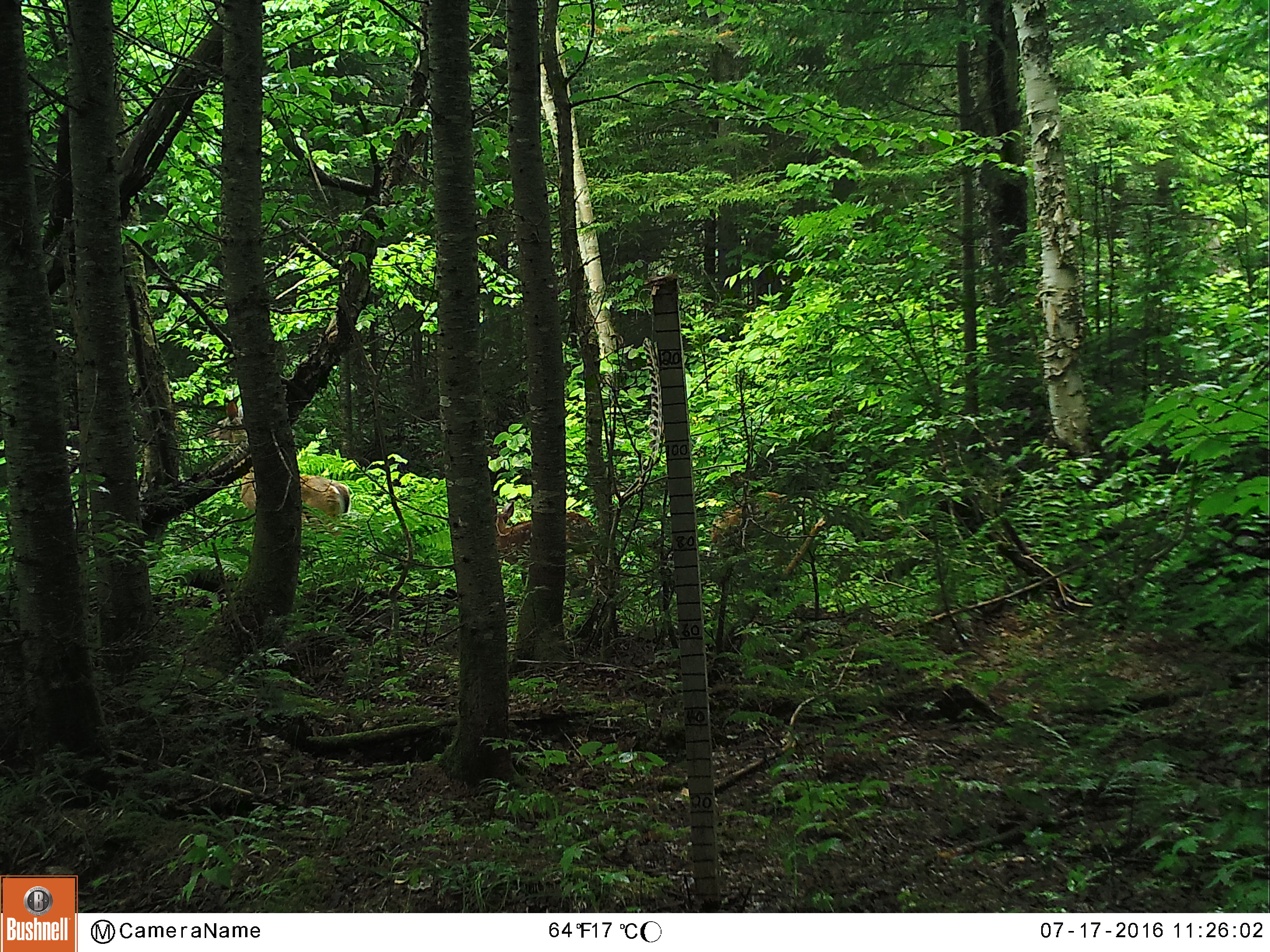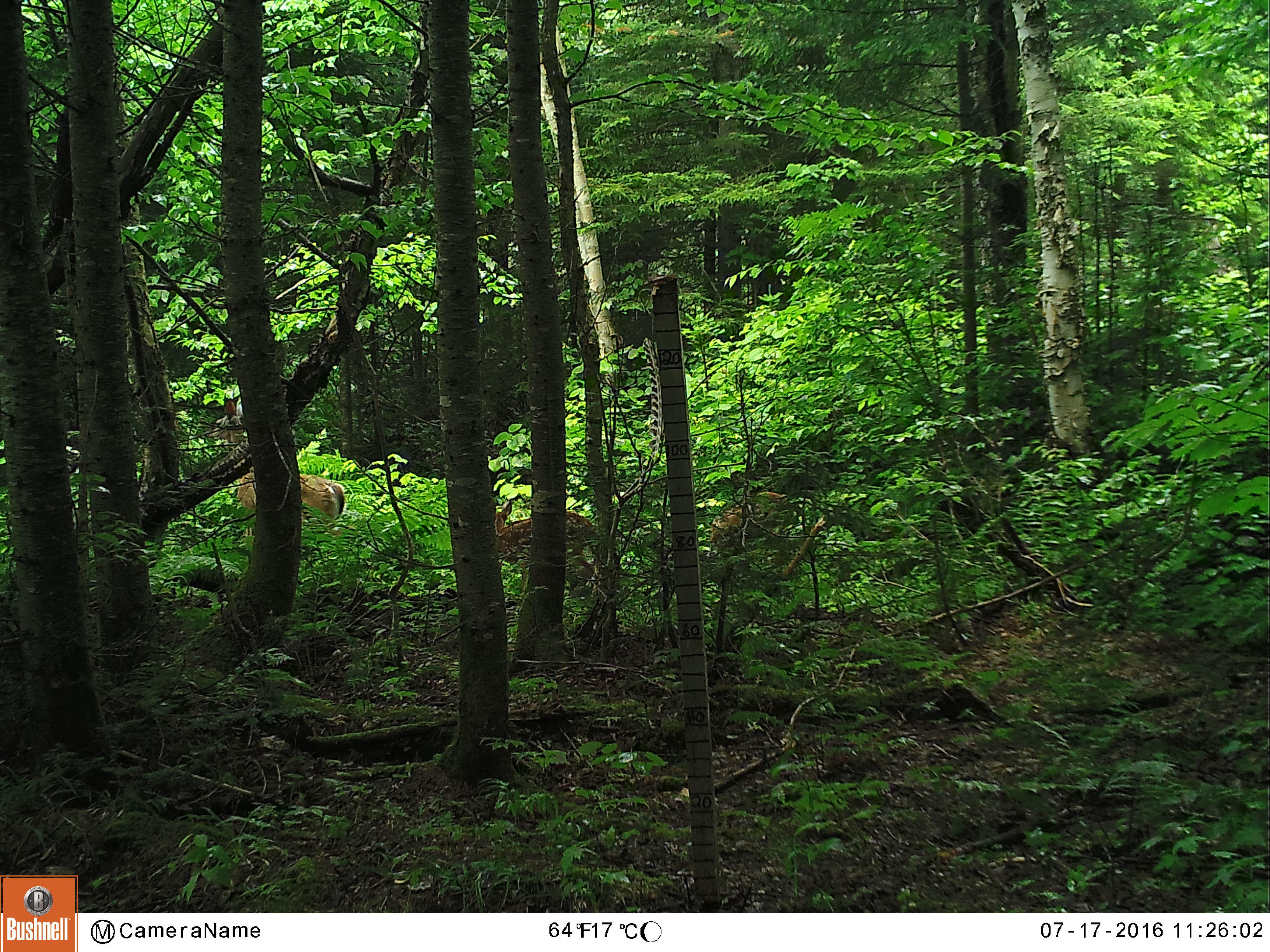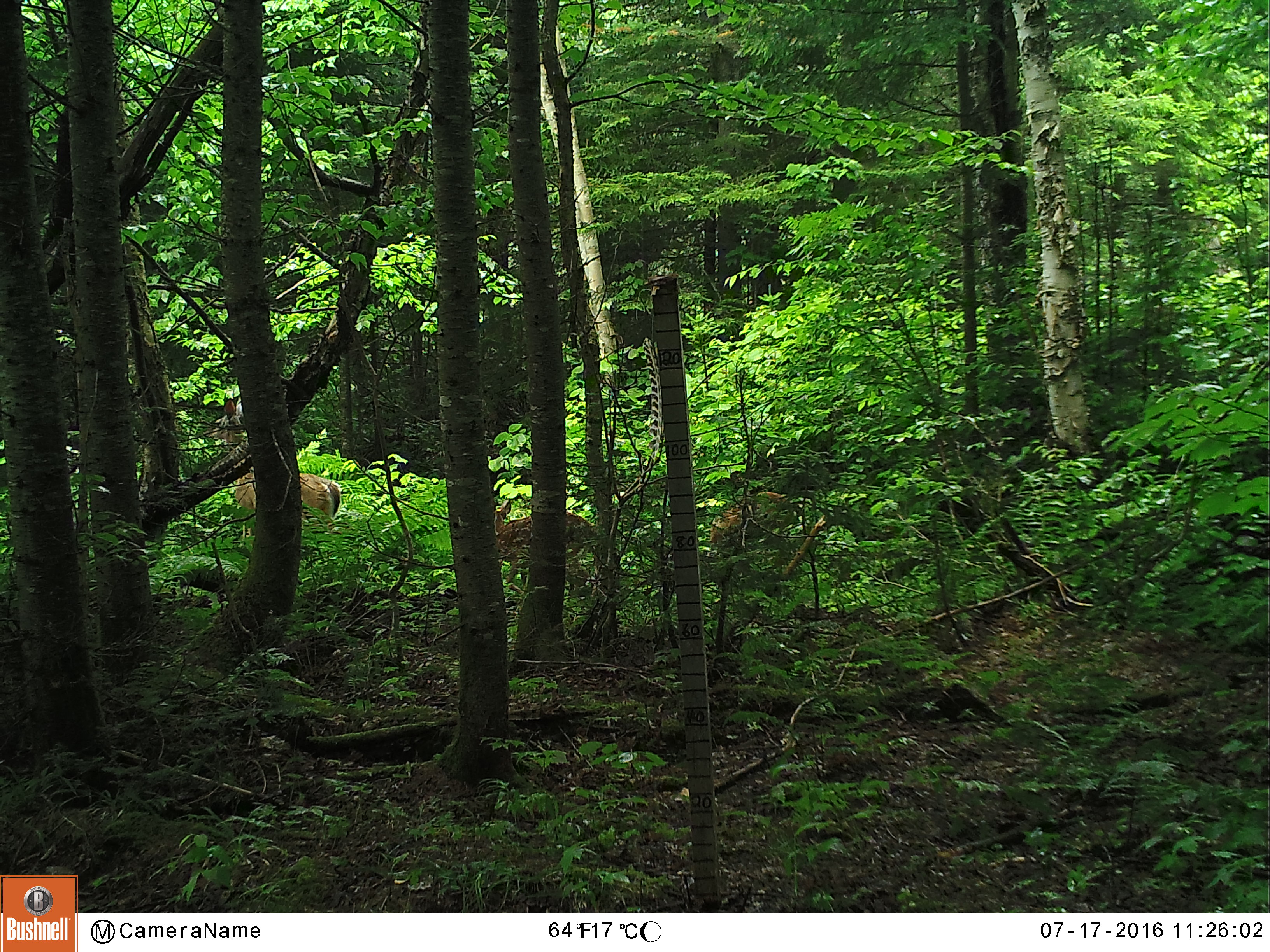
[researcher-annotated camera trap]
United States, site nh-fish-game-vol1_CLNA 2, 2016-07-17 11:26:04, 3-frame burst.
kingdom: Animalia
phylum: Chordata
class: Mammalia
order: Artiodactyla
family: Cervidae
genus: Odocoileus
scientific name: Odocoileus virginianus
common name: white-tailed deer